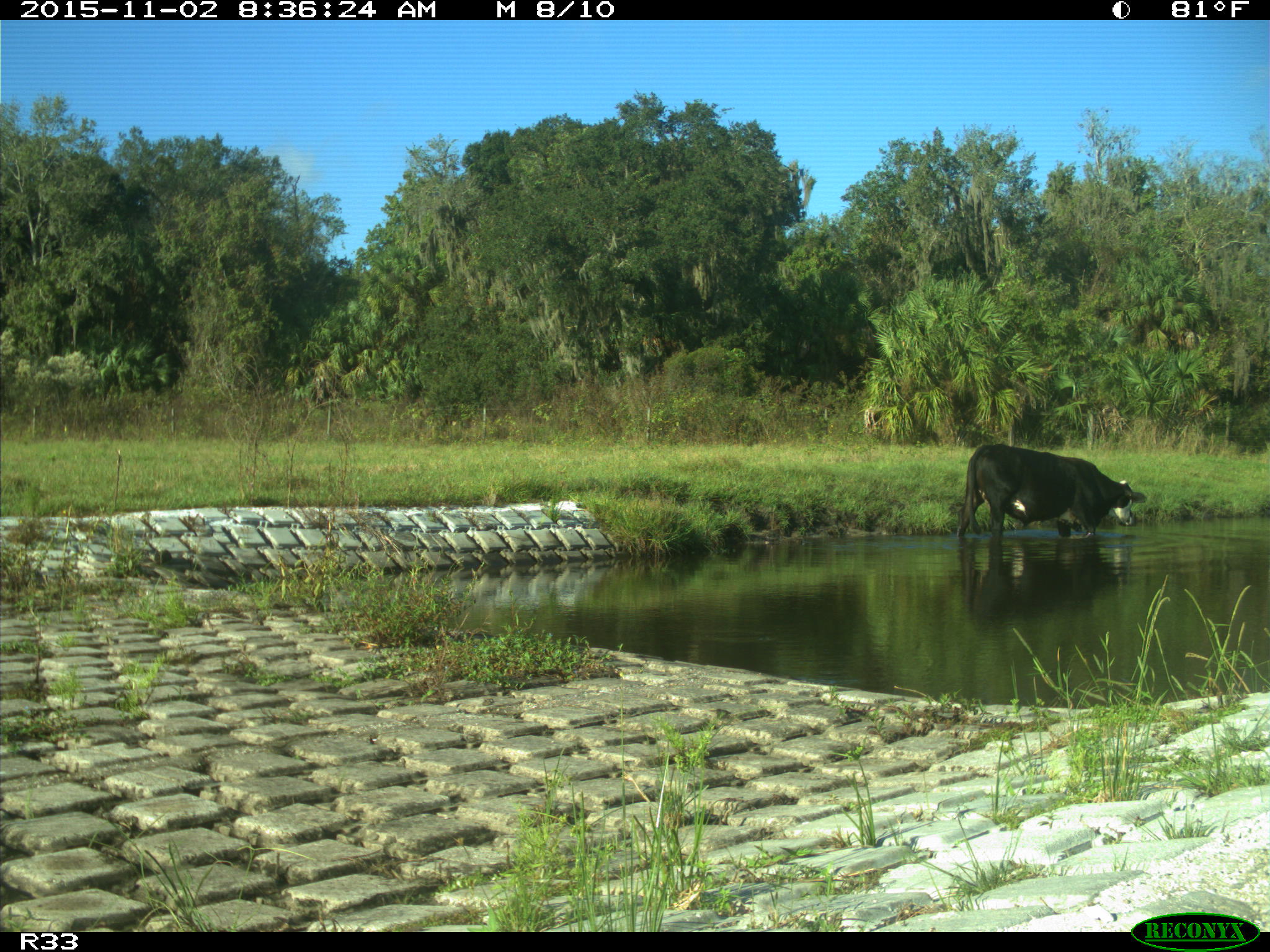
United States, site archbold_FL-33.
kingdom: Animalia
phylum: Chordata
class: Mammalia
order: Artiodactyla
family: Bovidae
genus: Bos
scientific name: Bos taurus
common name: domestic cow